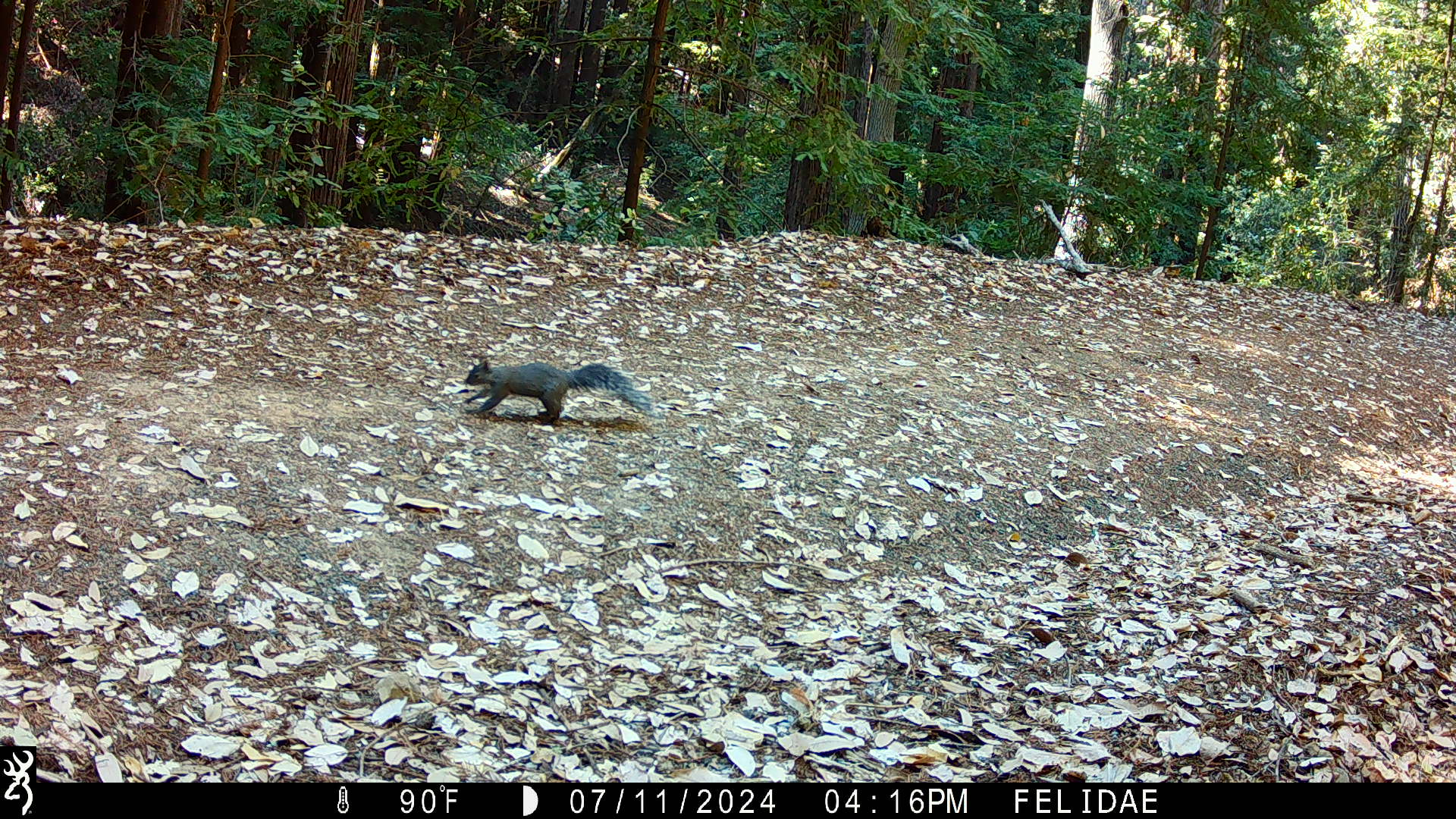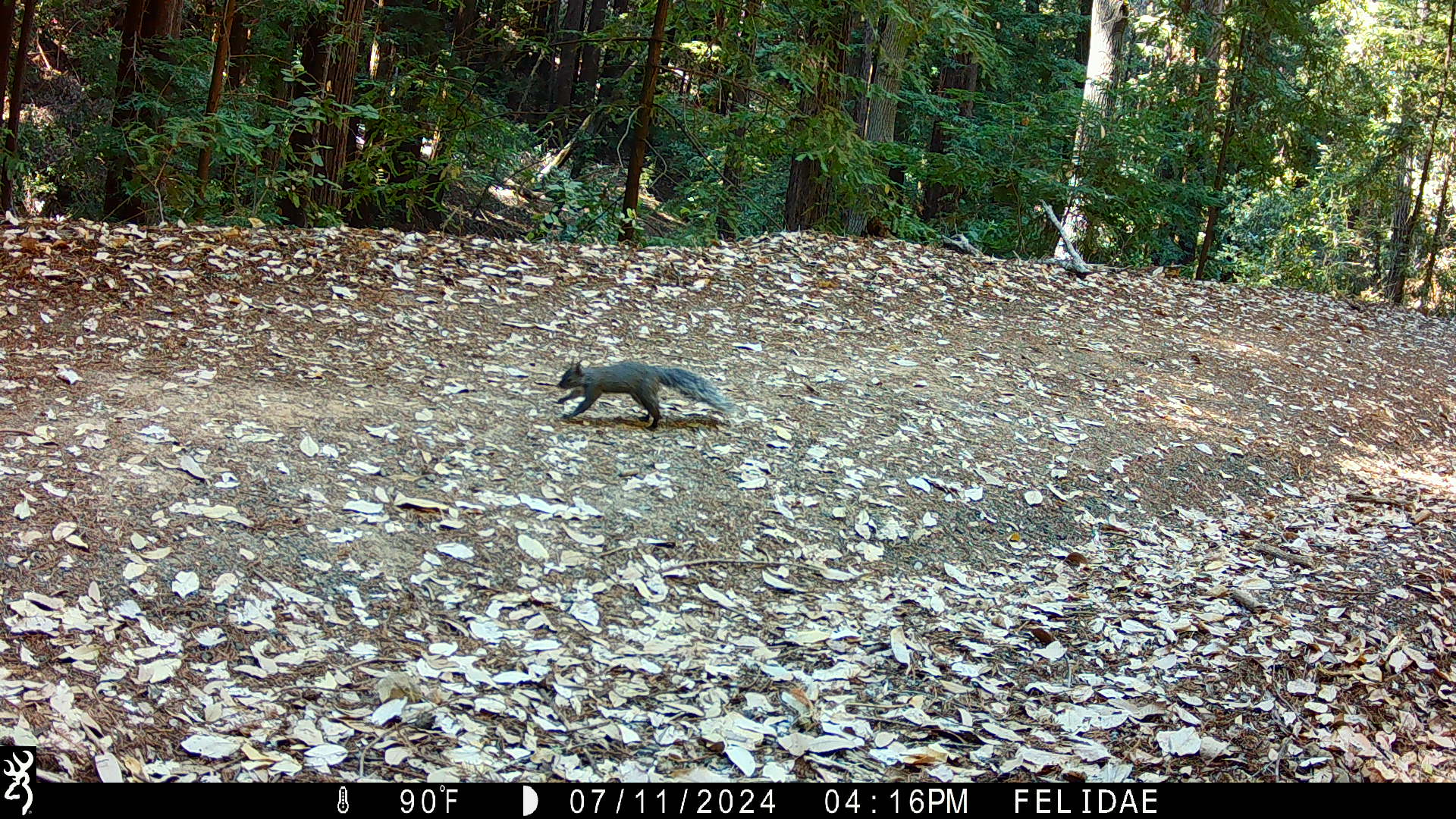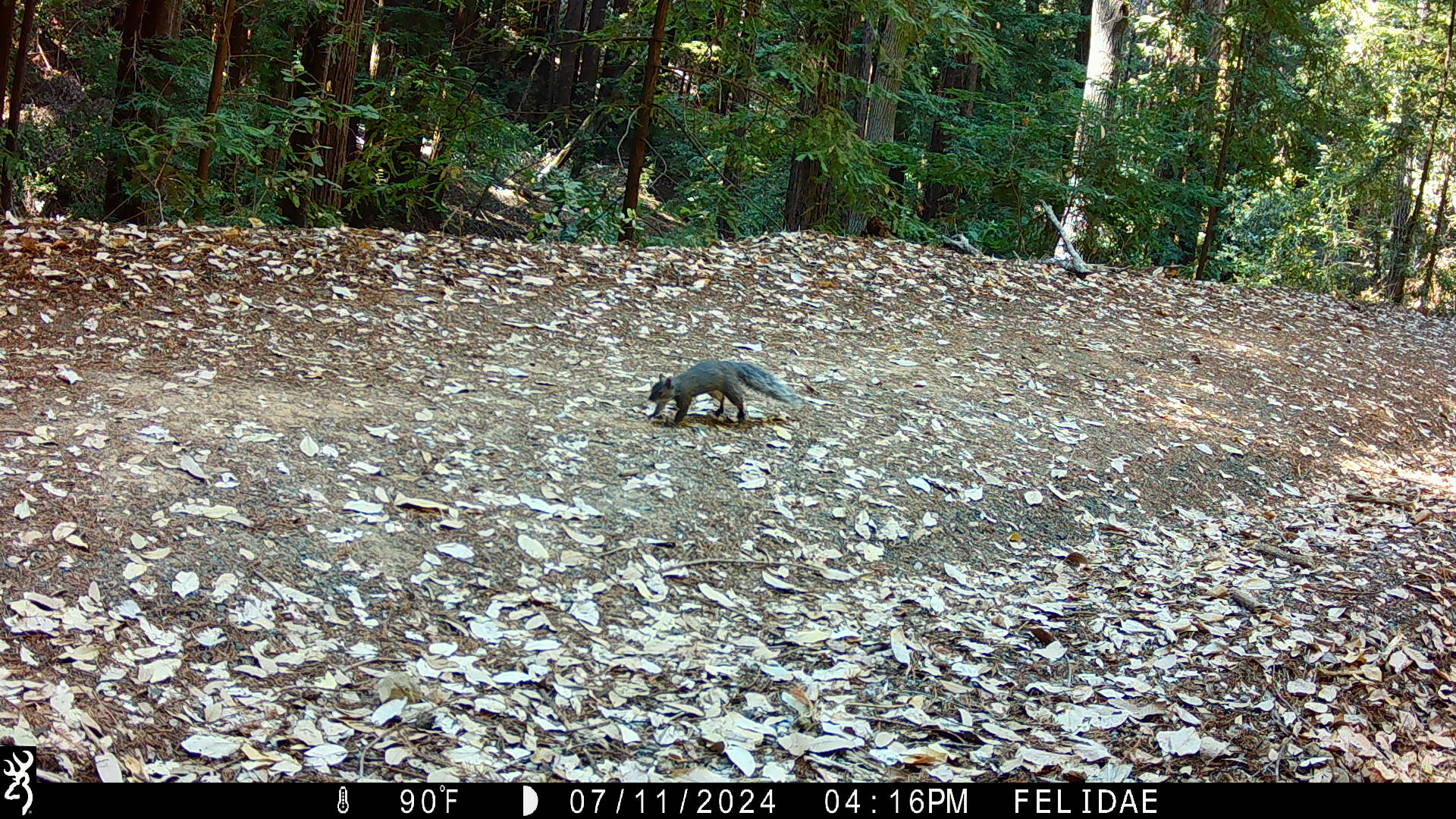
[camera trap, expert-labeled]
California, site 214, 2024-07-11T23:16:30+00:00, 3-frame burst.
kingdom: Animalia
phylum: Chordata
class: Mammalia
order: Rodentia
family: Sciuridae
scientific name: Sciuridae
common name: squirrel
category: unknown squirrel